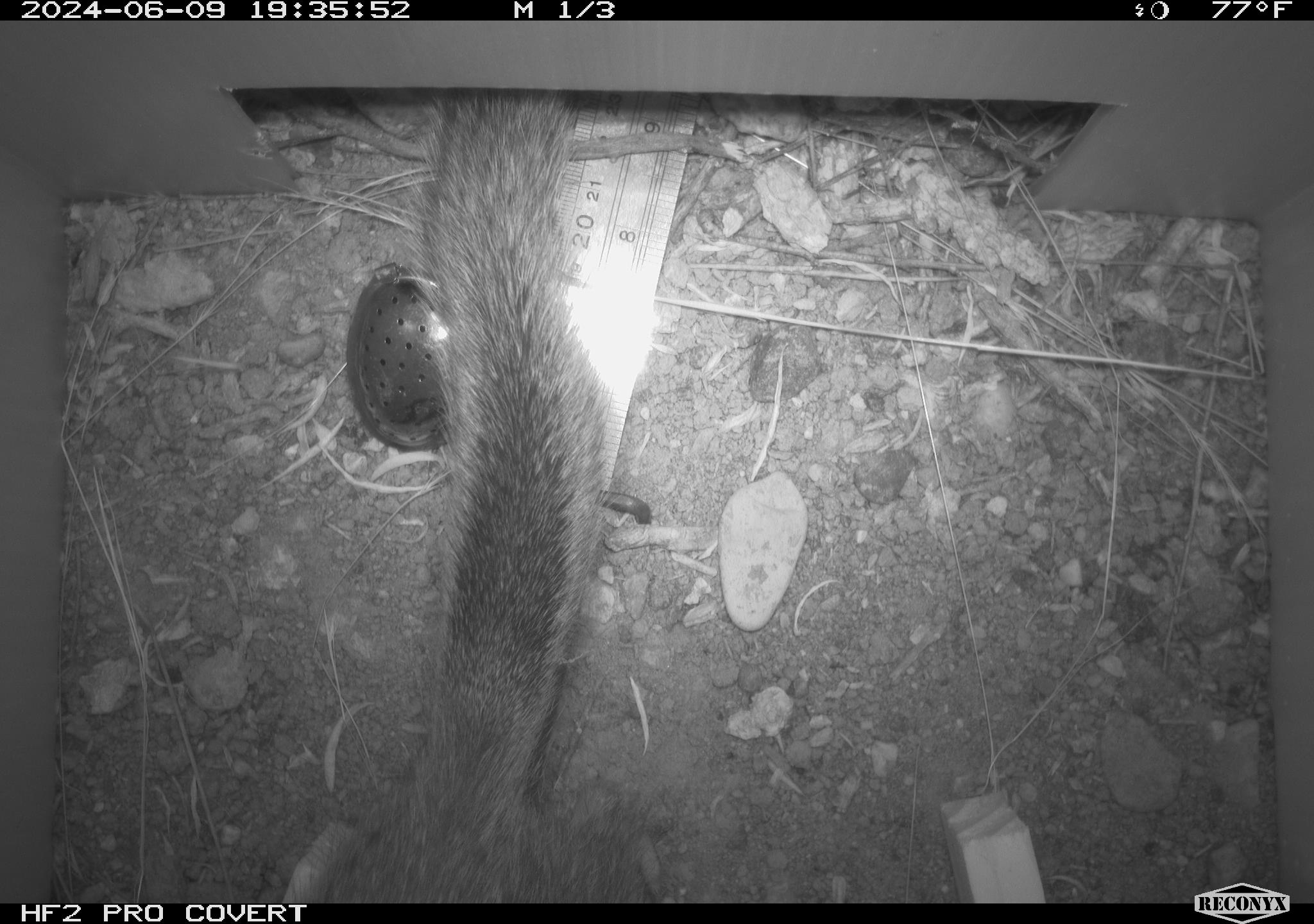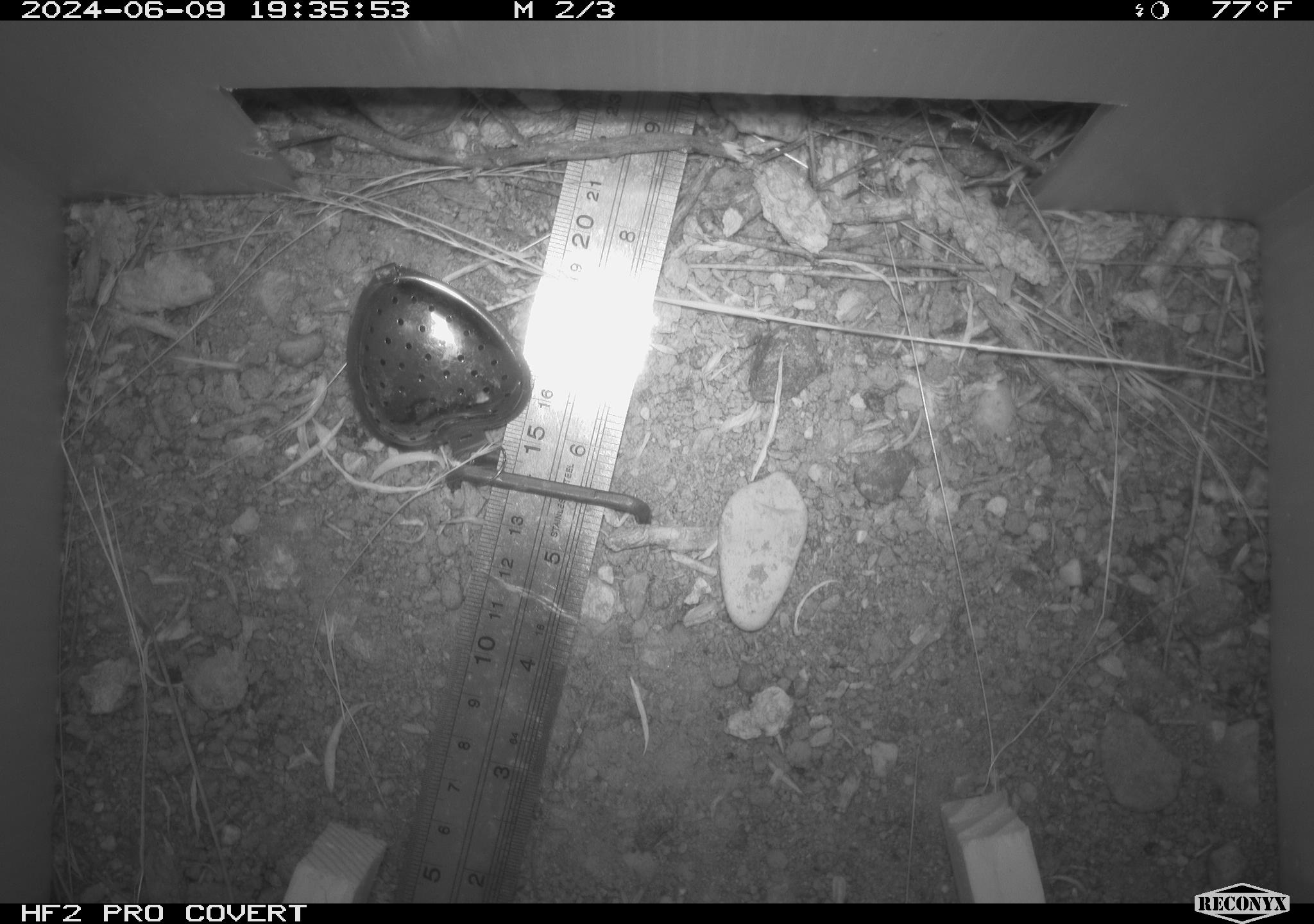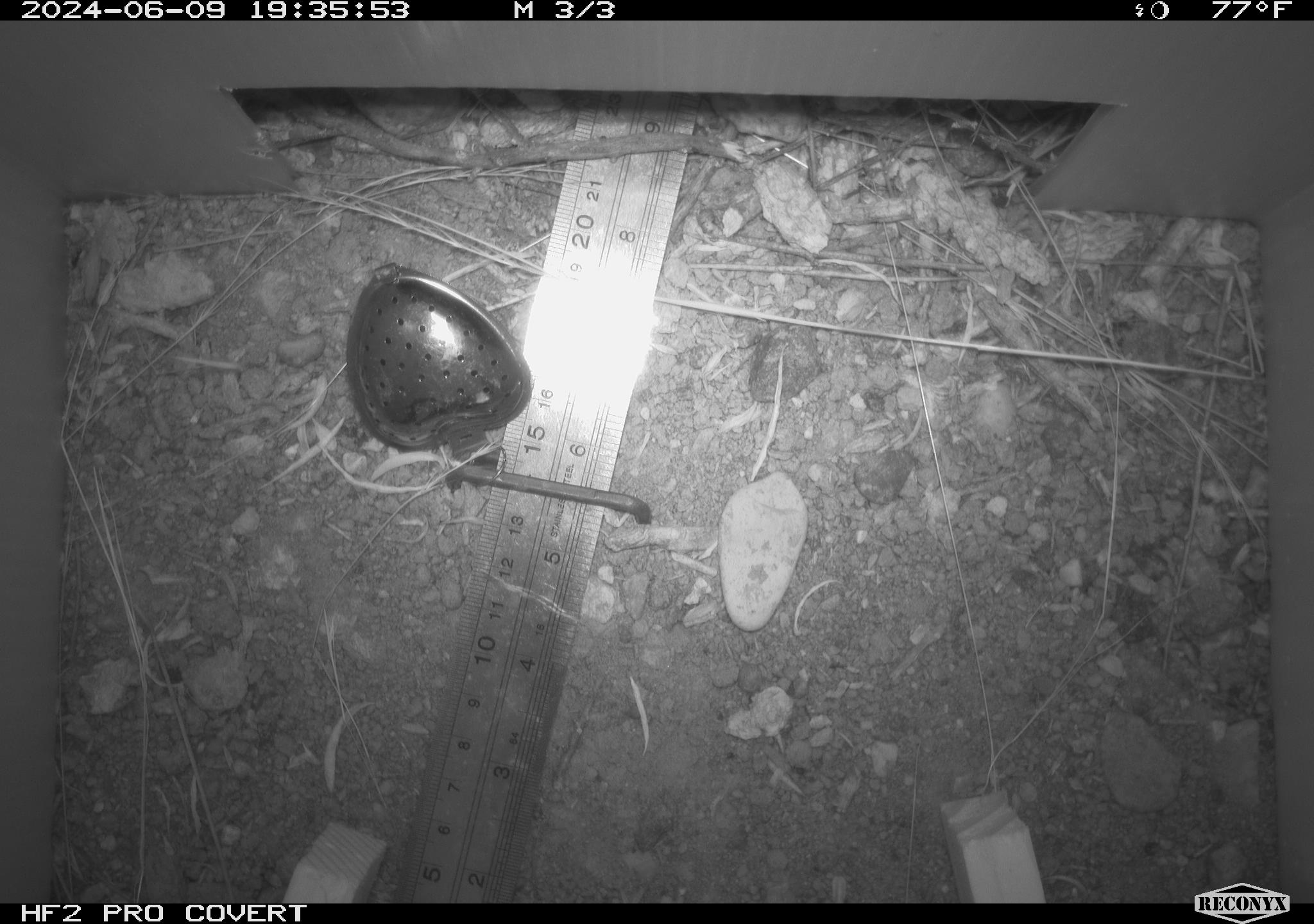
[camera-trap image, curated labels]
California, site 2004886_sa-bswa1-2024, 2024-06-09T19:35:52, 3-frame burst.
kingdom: Animalia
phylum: Chordata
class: Mammalia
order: Rodentia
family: Sciuridae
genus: Otospermophilus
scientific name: Otospermophilus beecheyi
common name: california ground squirrel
California ground squirrel (Otospermophilus beecheyi).